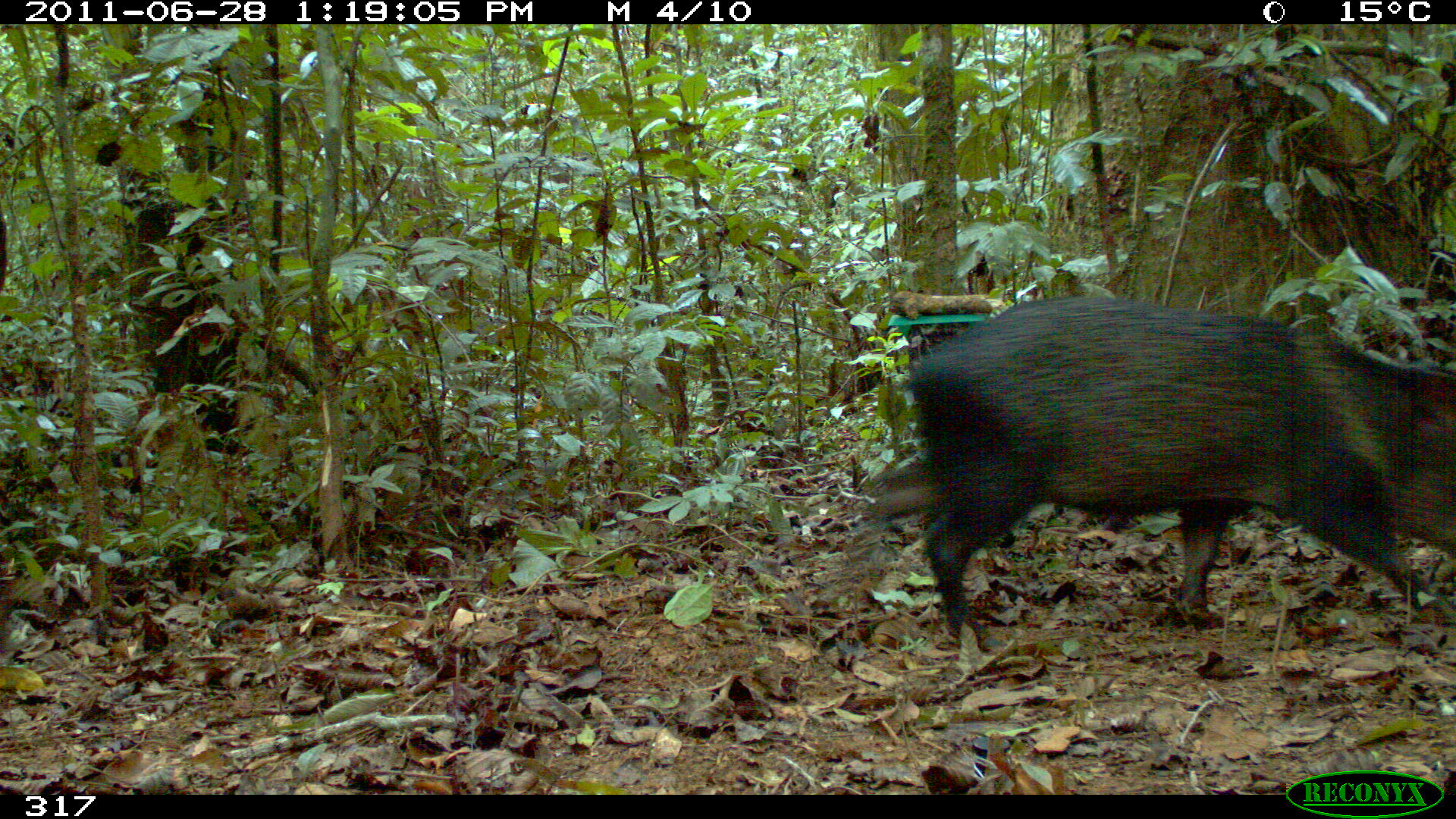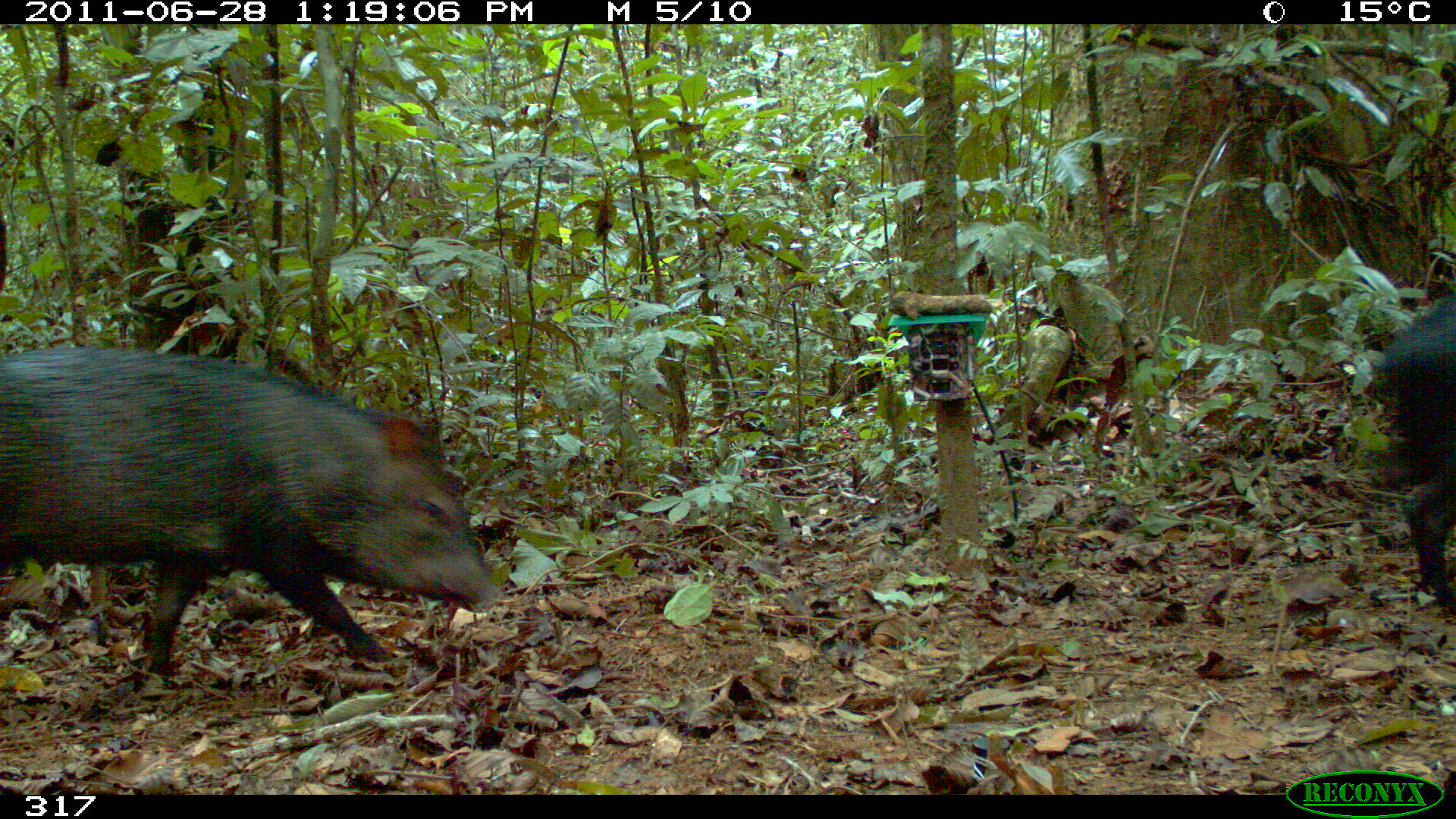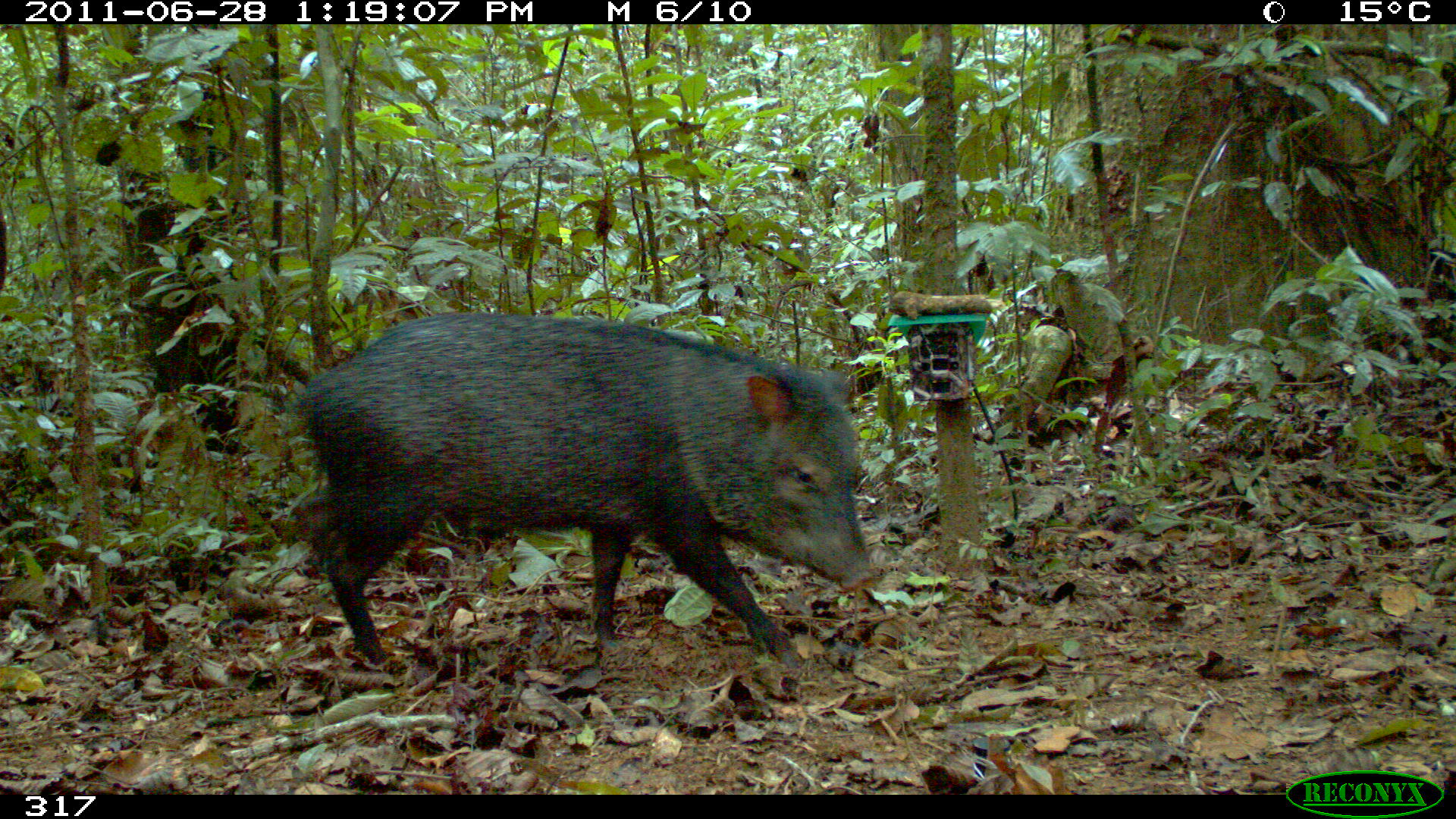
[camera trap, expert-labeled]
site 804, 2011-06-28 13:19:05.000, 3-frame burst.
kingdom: Animalia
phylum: Chordata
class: Mammalia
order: Artiodactyla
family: Tayassuidae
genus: Pecari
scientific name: Pecari tajacu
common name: collared peccary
Pecari tajacu (collared peccary).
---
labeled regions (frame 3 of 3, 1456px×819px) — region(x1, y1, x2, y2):
pecari tajacu: region(299, 312, 873, 664)